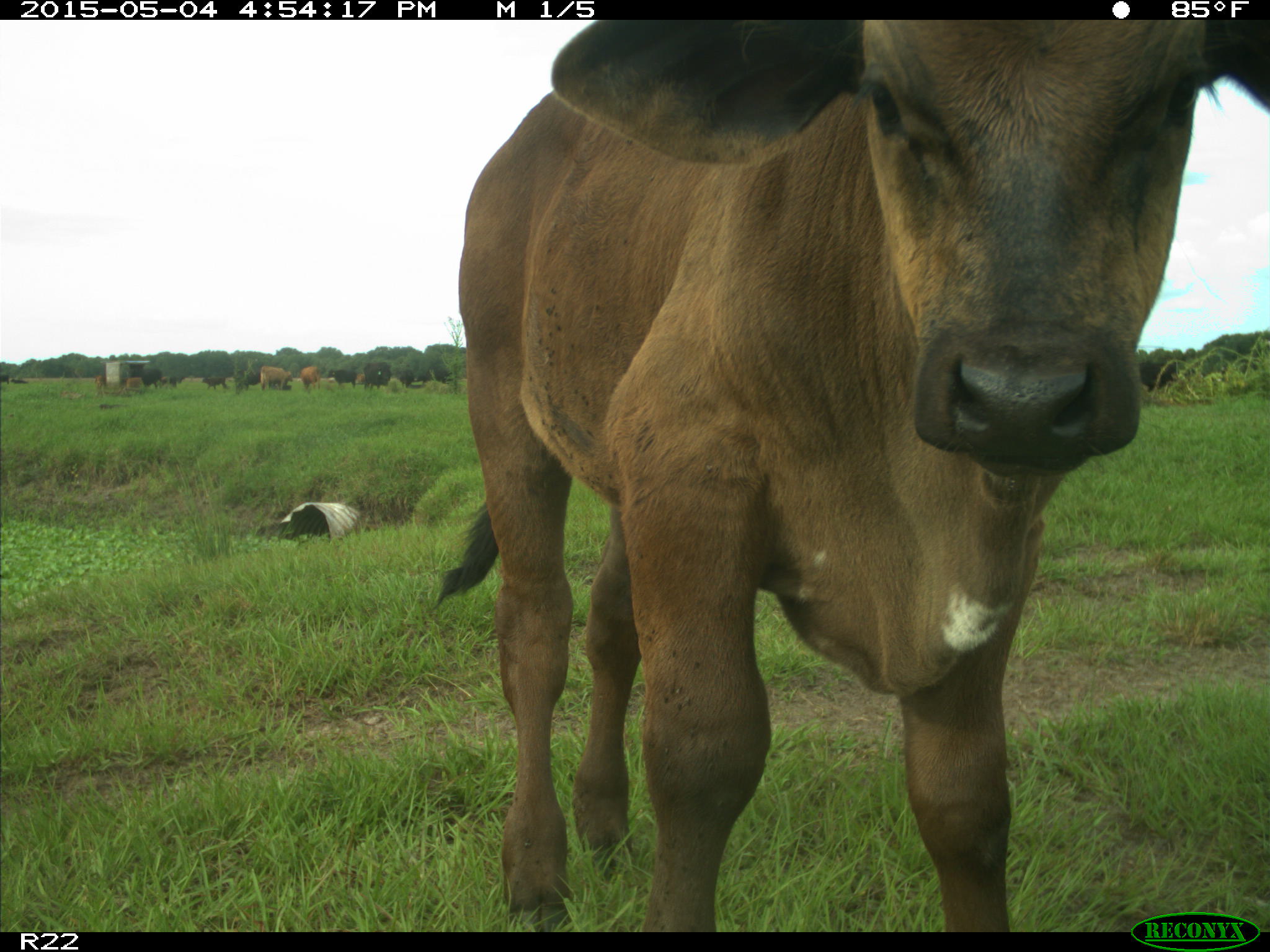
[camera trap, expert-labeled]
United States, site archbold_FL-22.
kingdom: Animalia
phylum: Chordata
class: Mammalia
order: Artiodactyla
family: Bovidae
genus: Bos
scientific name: Bos taurus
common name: domestic cow